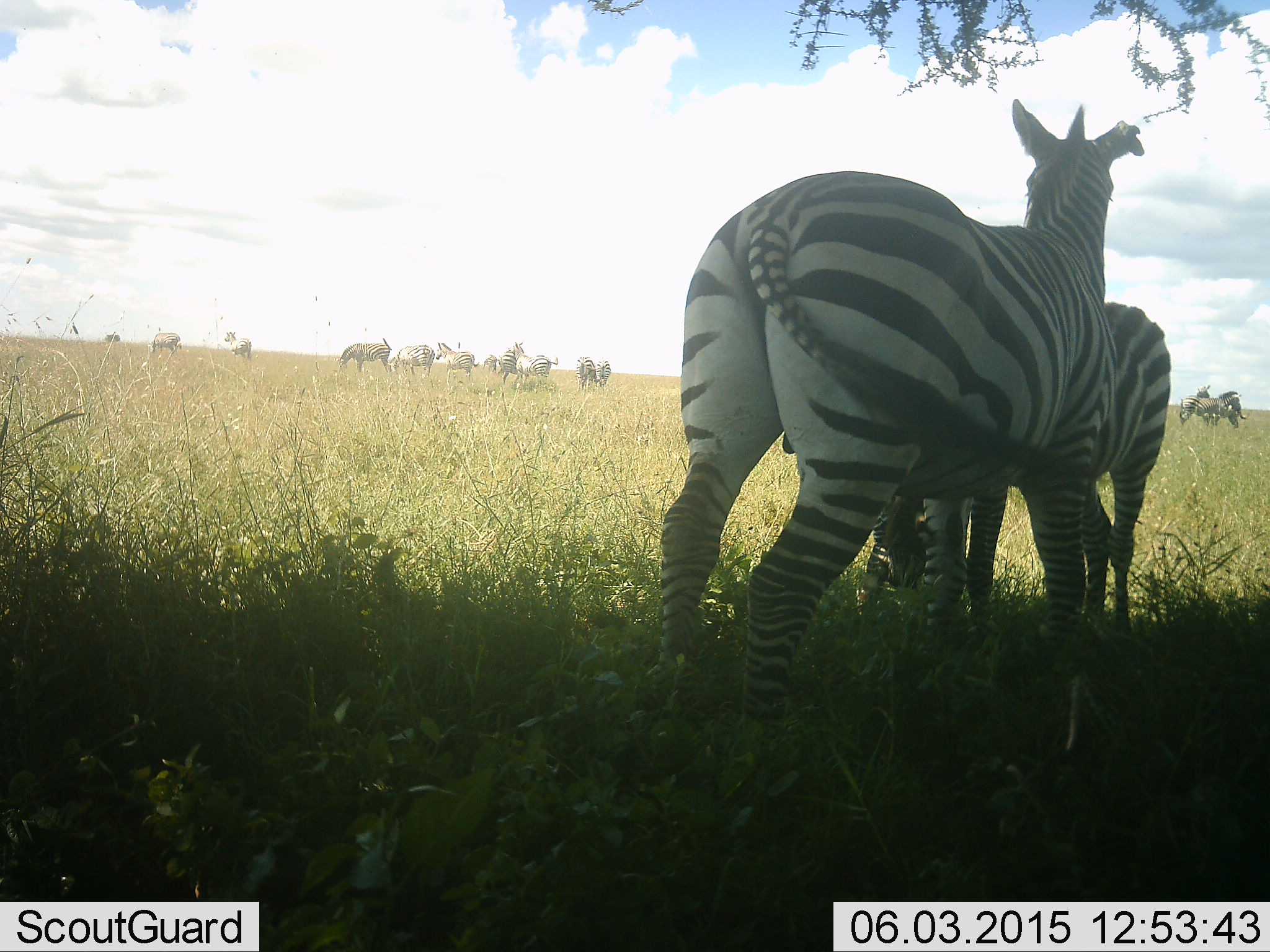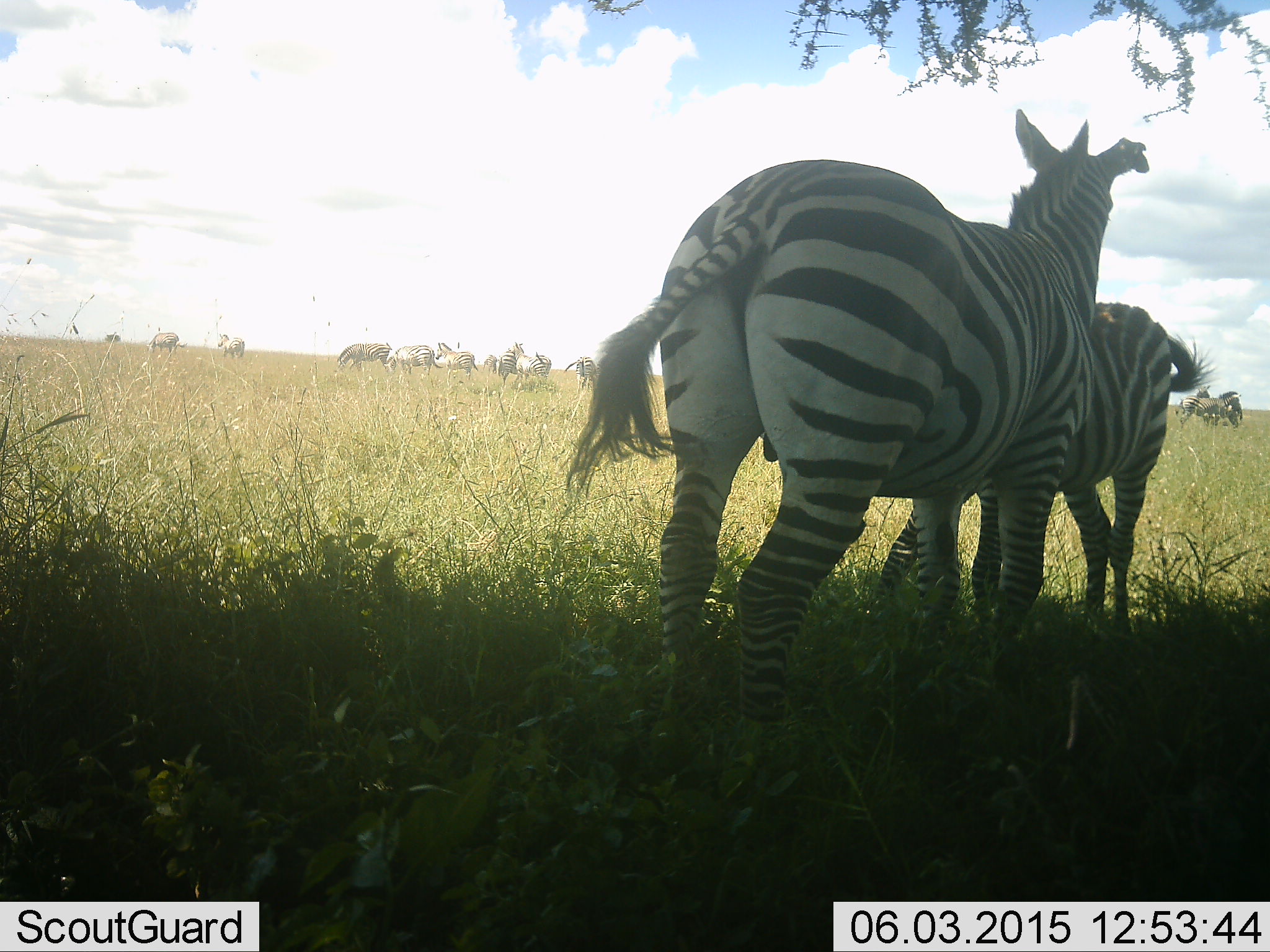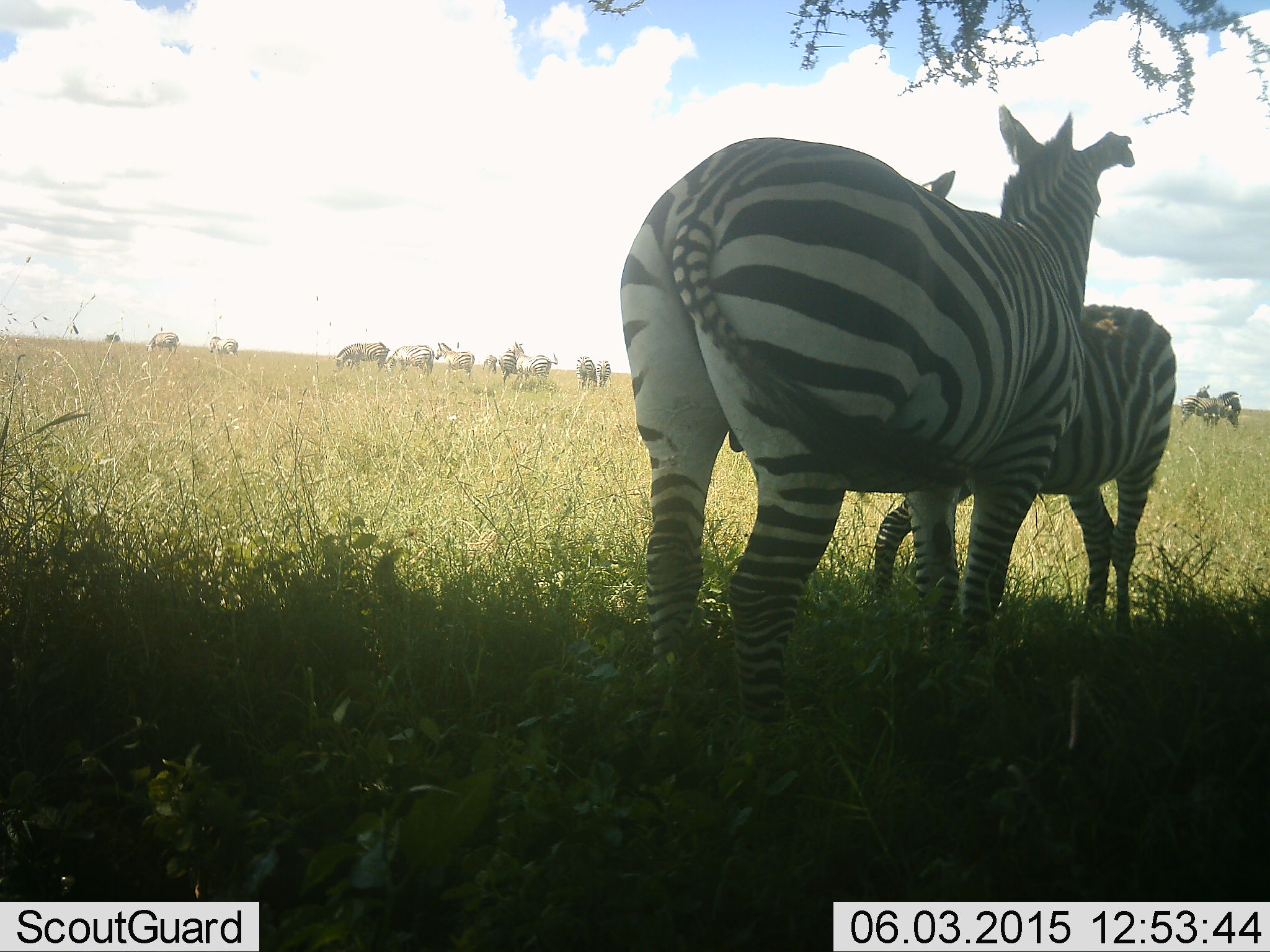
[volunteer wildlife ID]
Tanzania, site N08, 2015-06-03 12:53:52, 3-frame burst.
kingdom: Animalia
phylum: Chordata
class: Mammalia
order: Perissodactyla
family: Equidae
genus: Equus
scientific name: Equus quagga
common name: plains zebra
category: zebra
Zebra (plains zebra) (Equus quagga), count 11-50. Behavior (volunteer vote fractions): standing 91%, resting 18%, moving 27%, interacting 36%. Young present (vote fraction): 9%. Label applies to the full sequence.